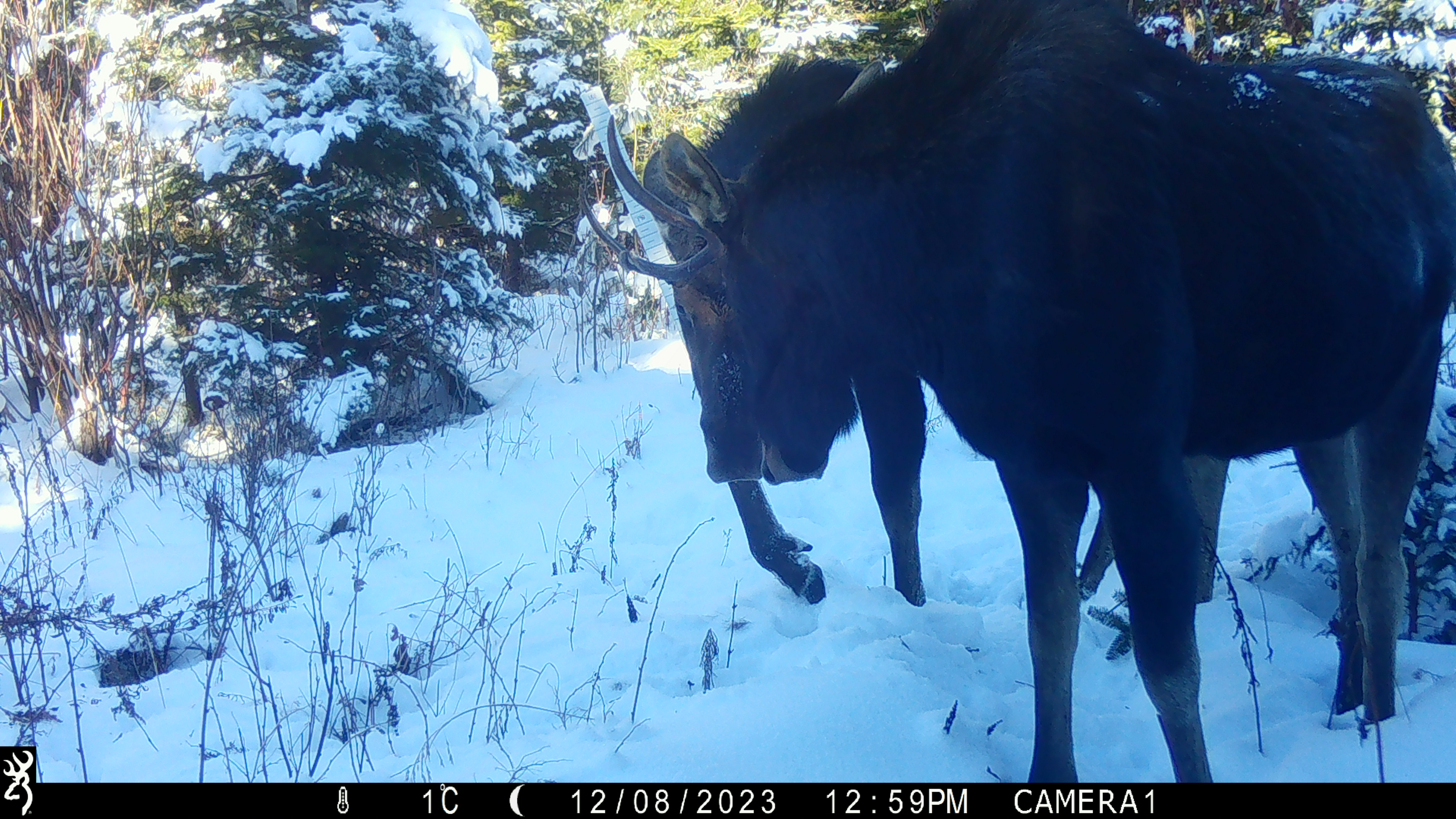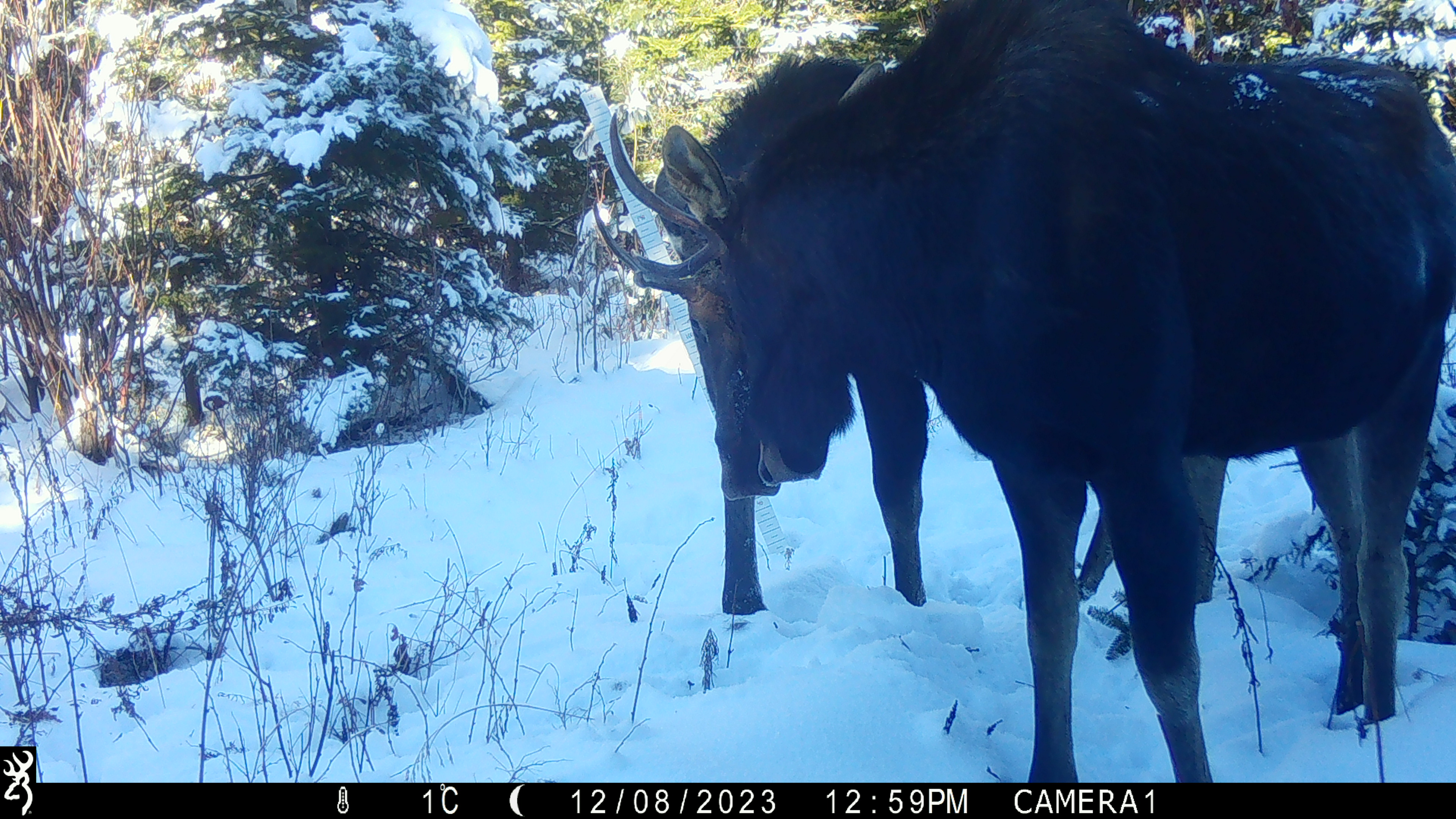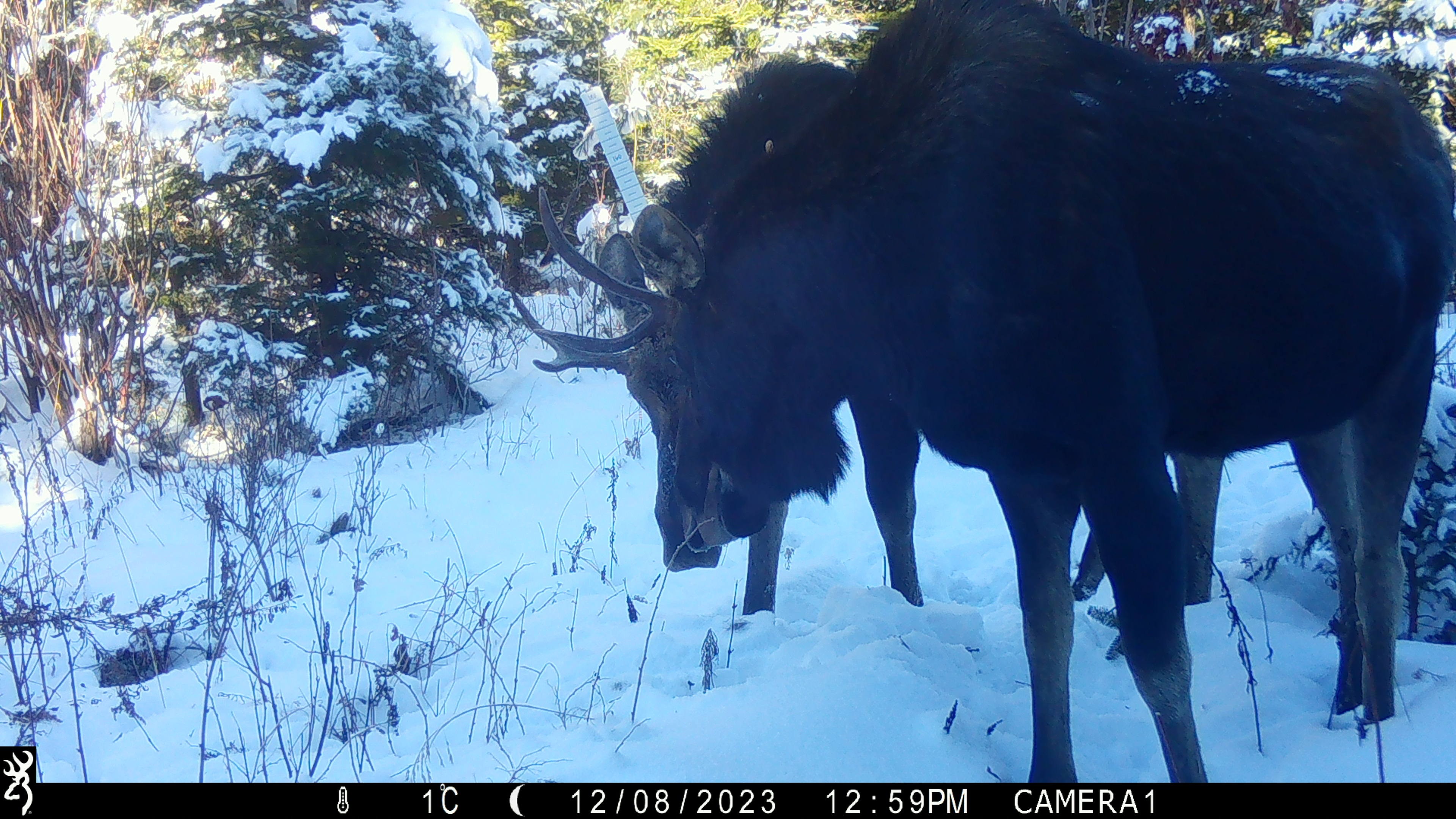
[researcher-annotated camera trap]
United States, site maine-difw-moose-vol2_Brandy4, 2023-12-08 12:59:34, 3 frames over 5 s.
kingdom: Animalia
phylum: Chordata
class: Mammalia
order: Artiodactyla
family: Cervidae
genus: Alces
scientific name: Alces alces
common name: moose